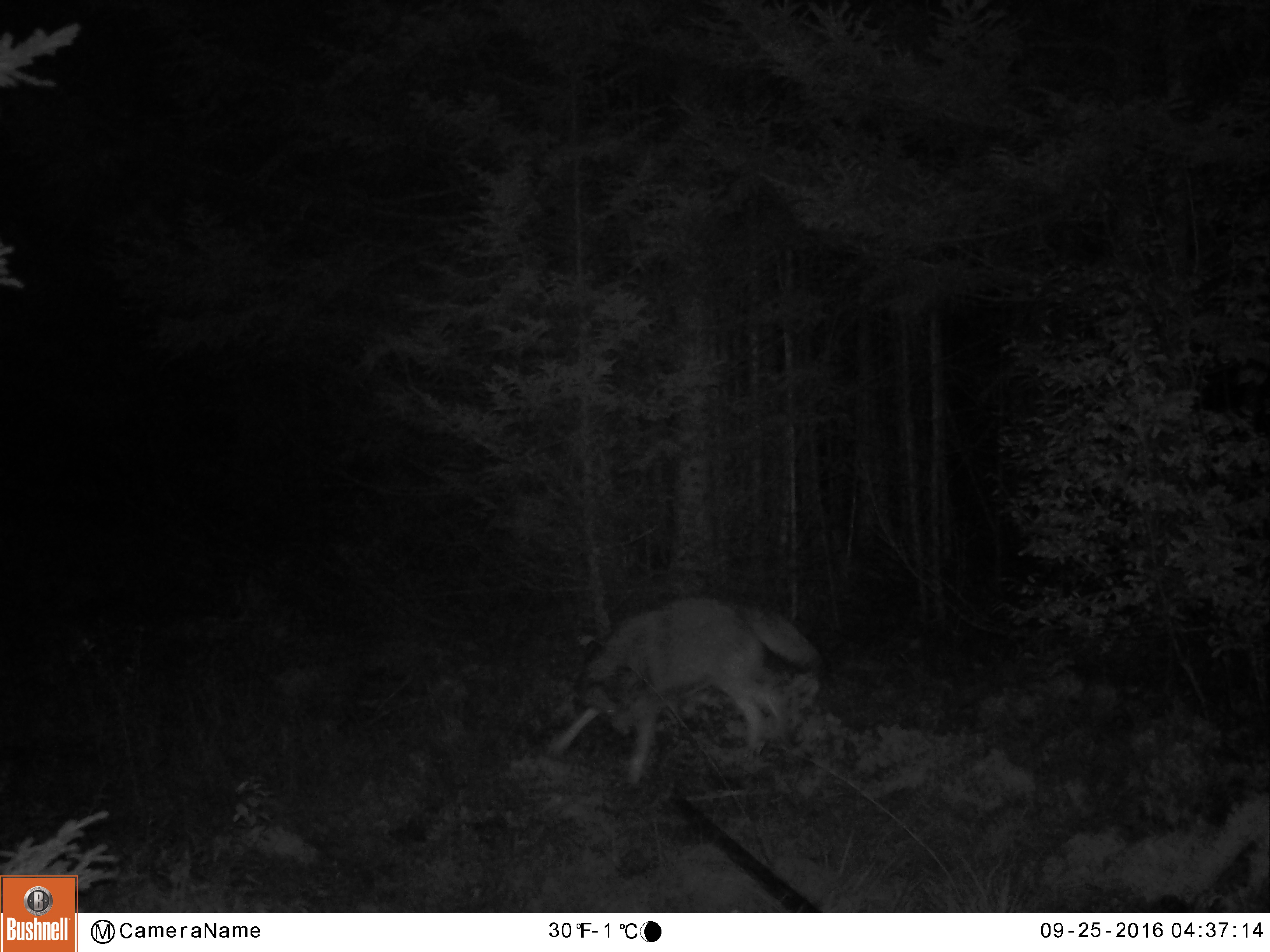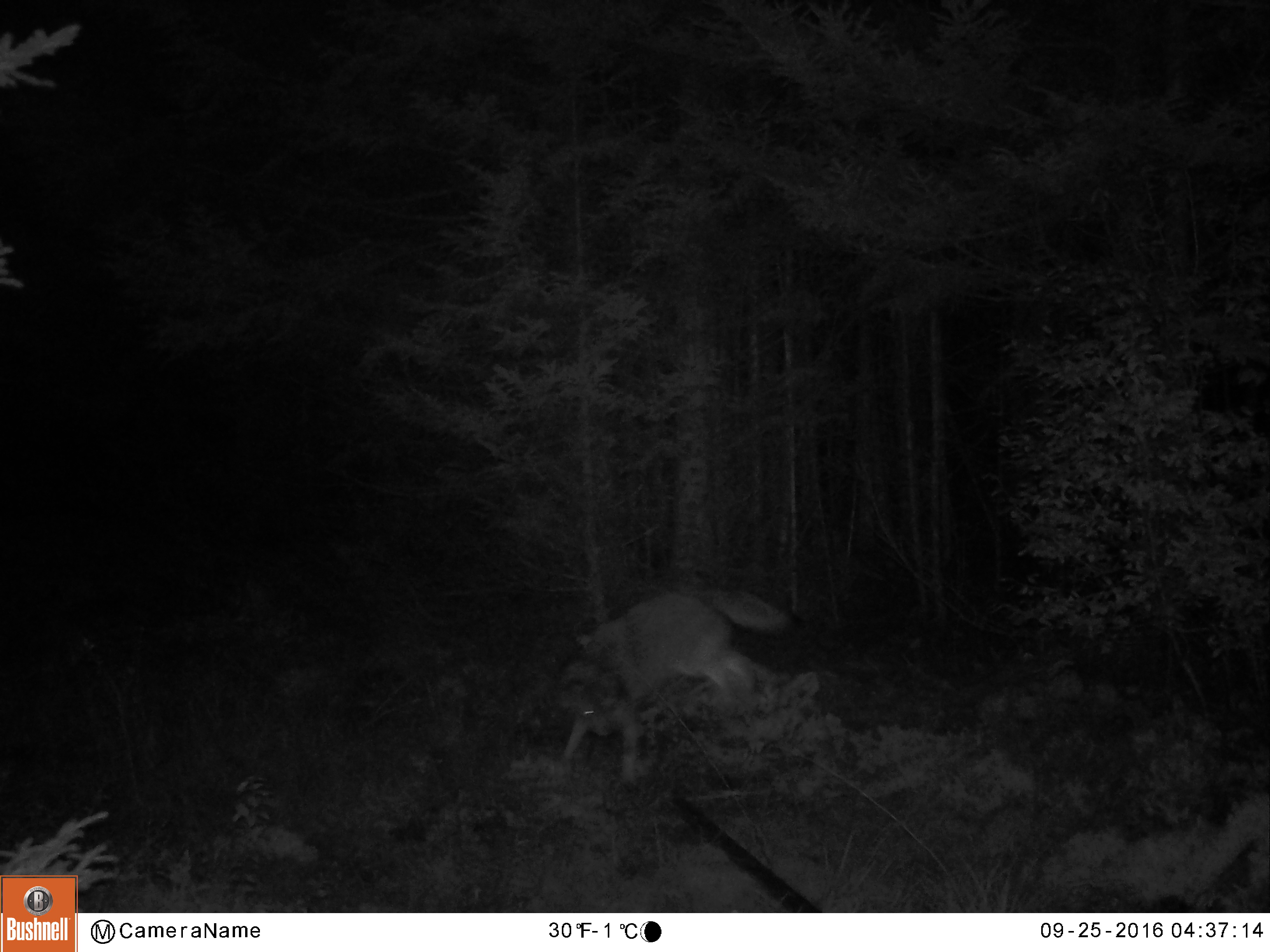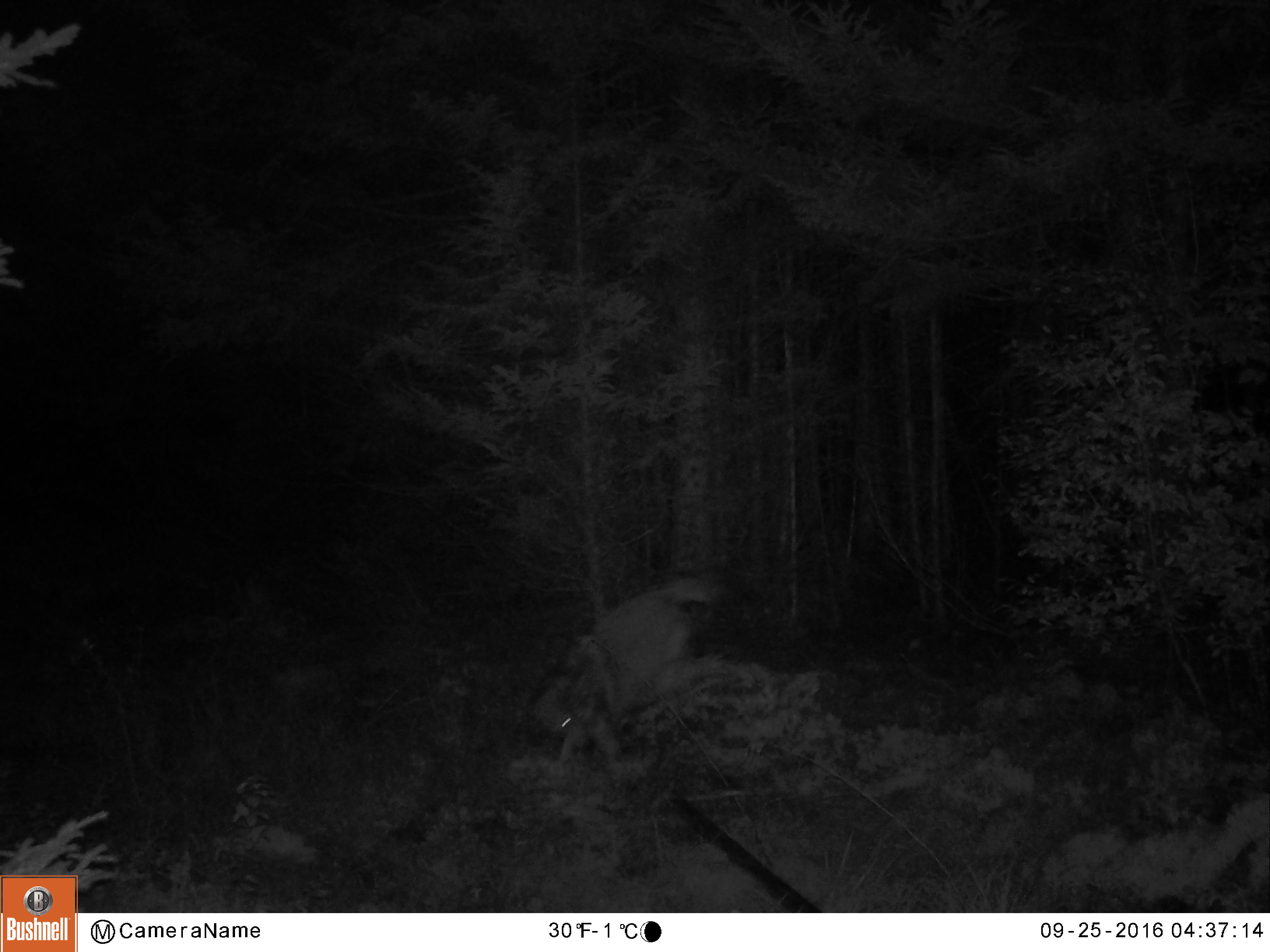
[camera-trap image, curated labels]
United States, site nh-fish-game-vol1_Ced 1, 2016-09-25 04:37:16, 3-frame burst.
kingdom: Animalia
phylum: Chordata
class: Mammalia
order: Carnivora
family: Canidae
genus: Canis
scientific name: Canis latrans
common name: coyote